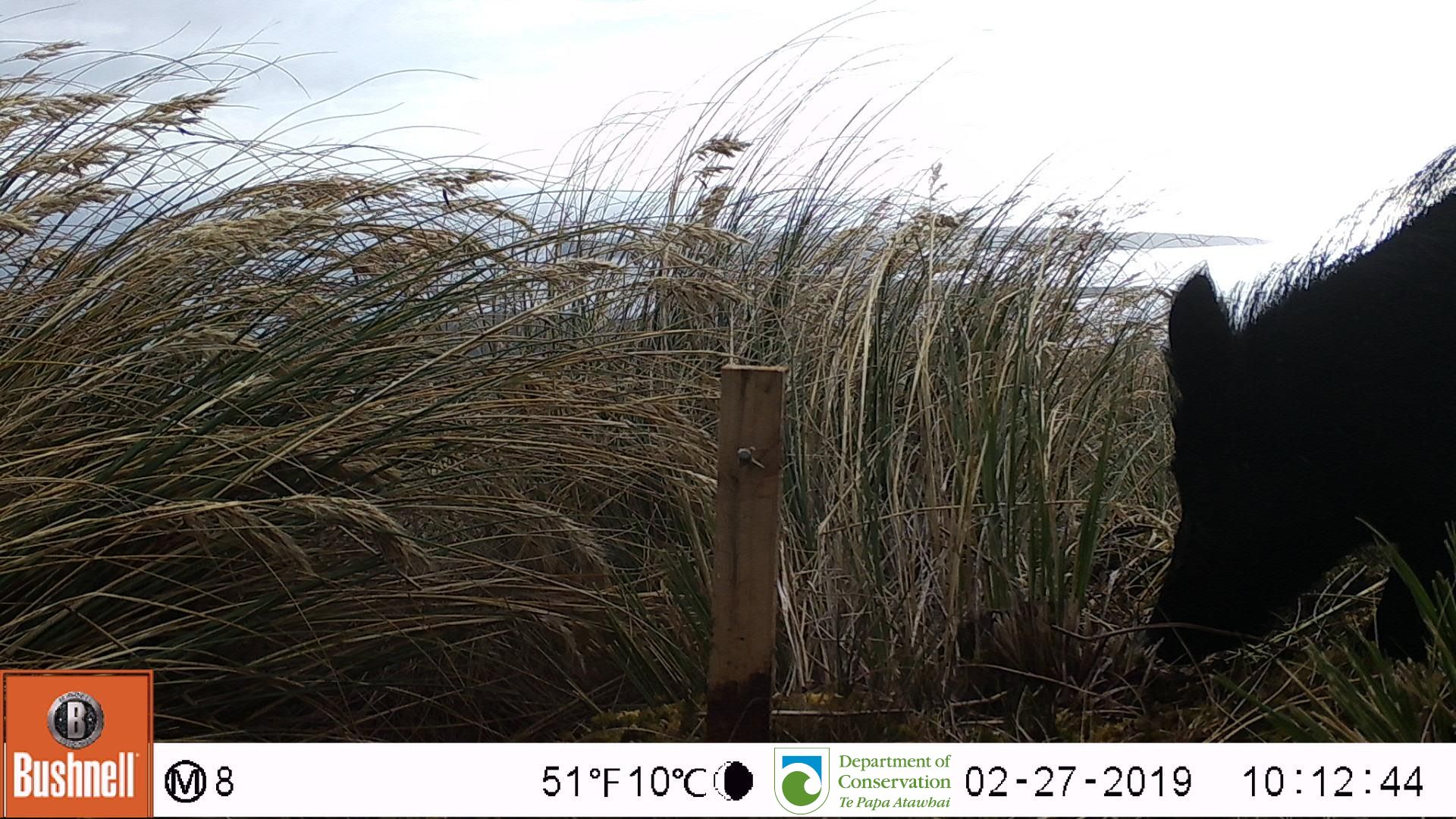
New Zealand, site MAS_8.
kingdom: Animalia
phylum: Chordata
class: Mammalia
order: Artiodactyla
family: Suidae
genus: Sus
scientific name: Sus scrofa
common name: pig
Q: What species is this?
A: Pig (Sus scrofa).